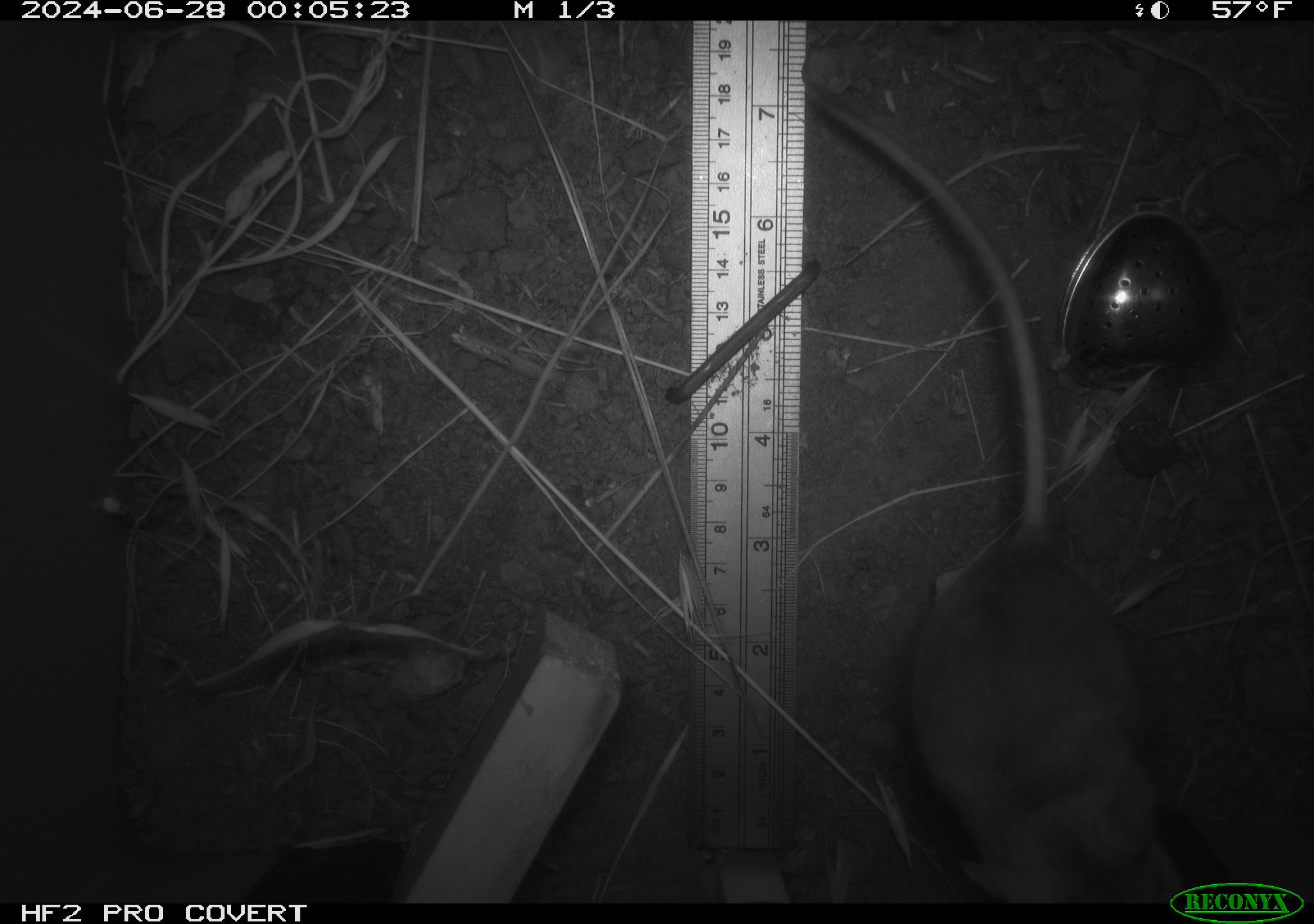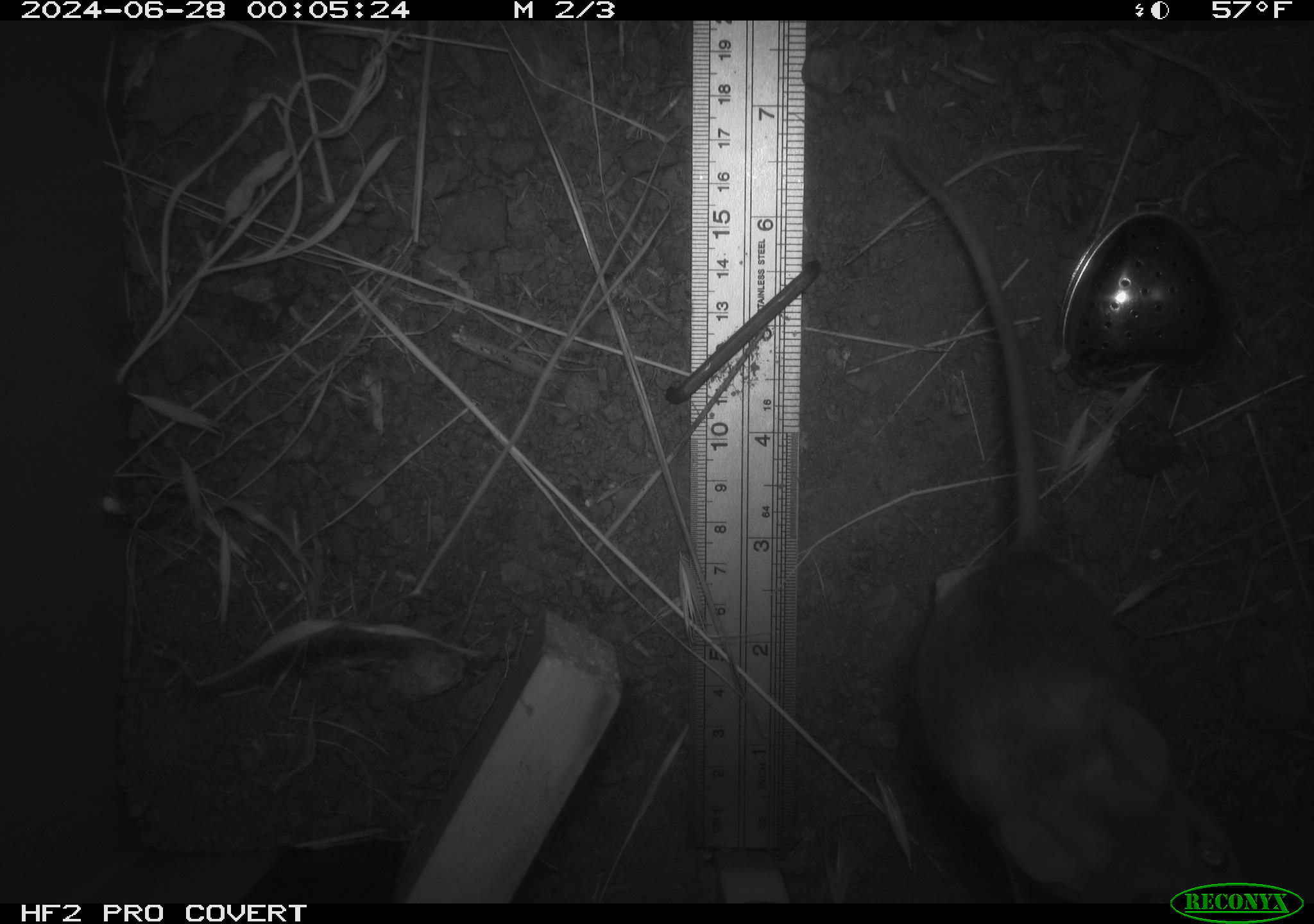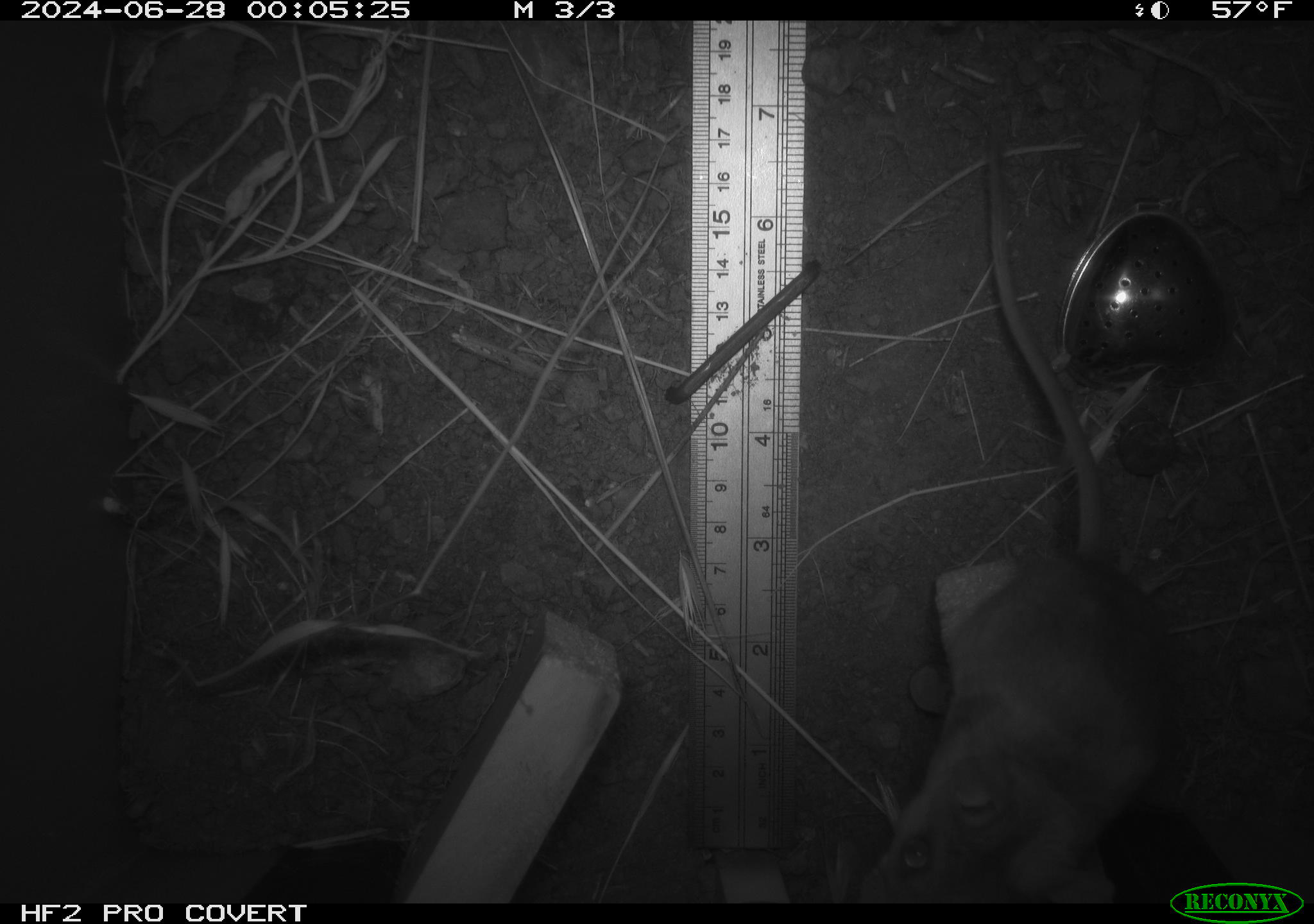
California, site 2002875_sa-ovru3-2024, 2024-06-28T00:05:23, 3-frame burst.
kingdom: Animalia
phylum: Chordata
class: Mammalia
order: Rodentia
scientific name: Rodentia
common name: rodent